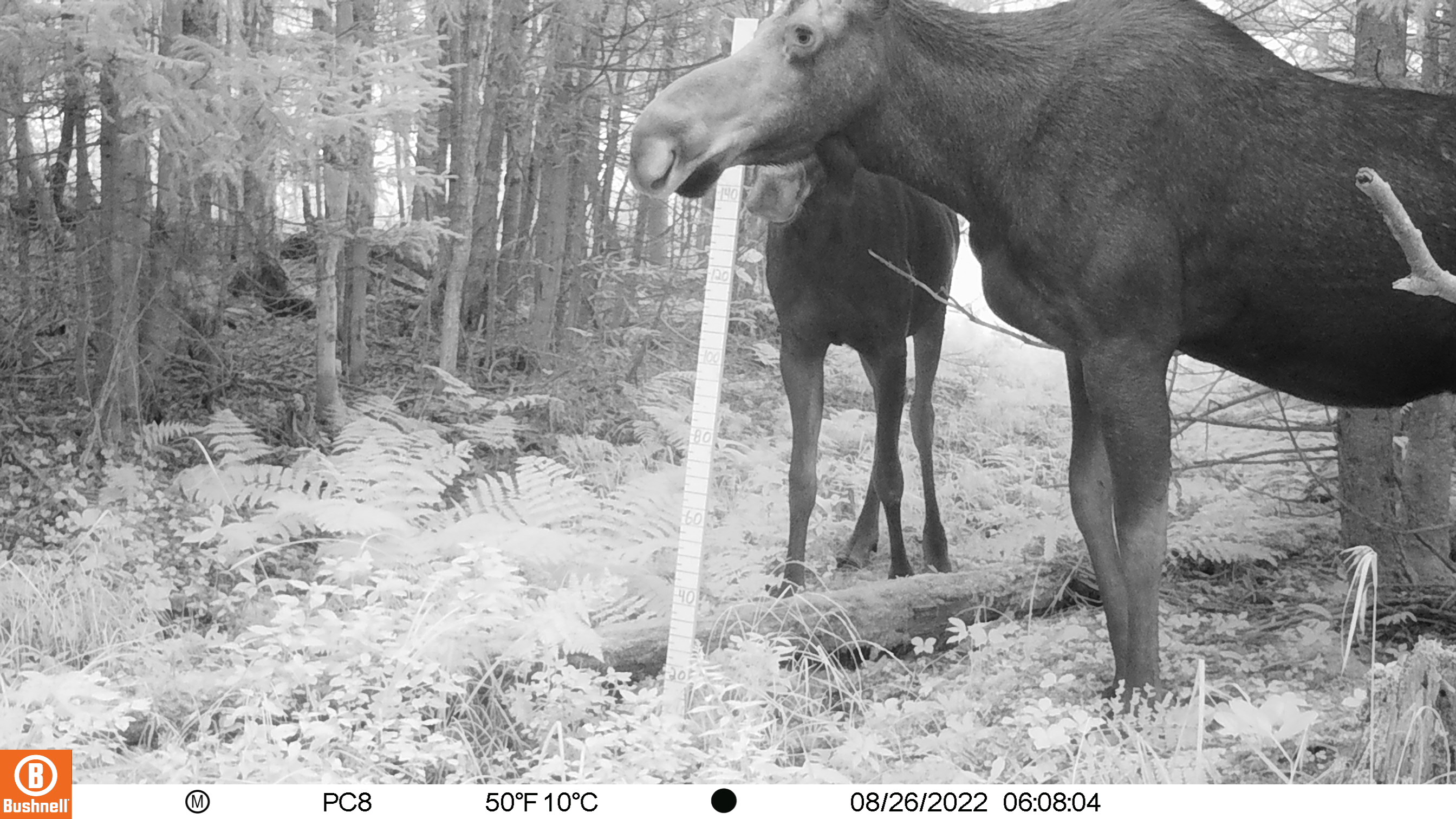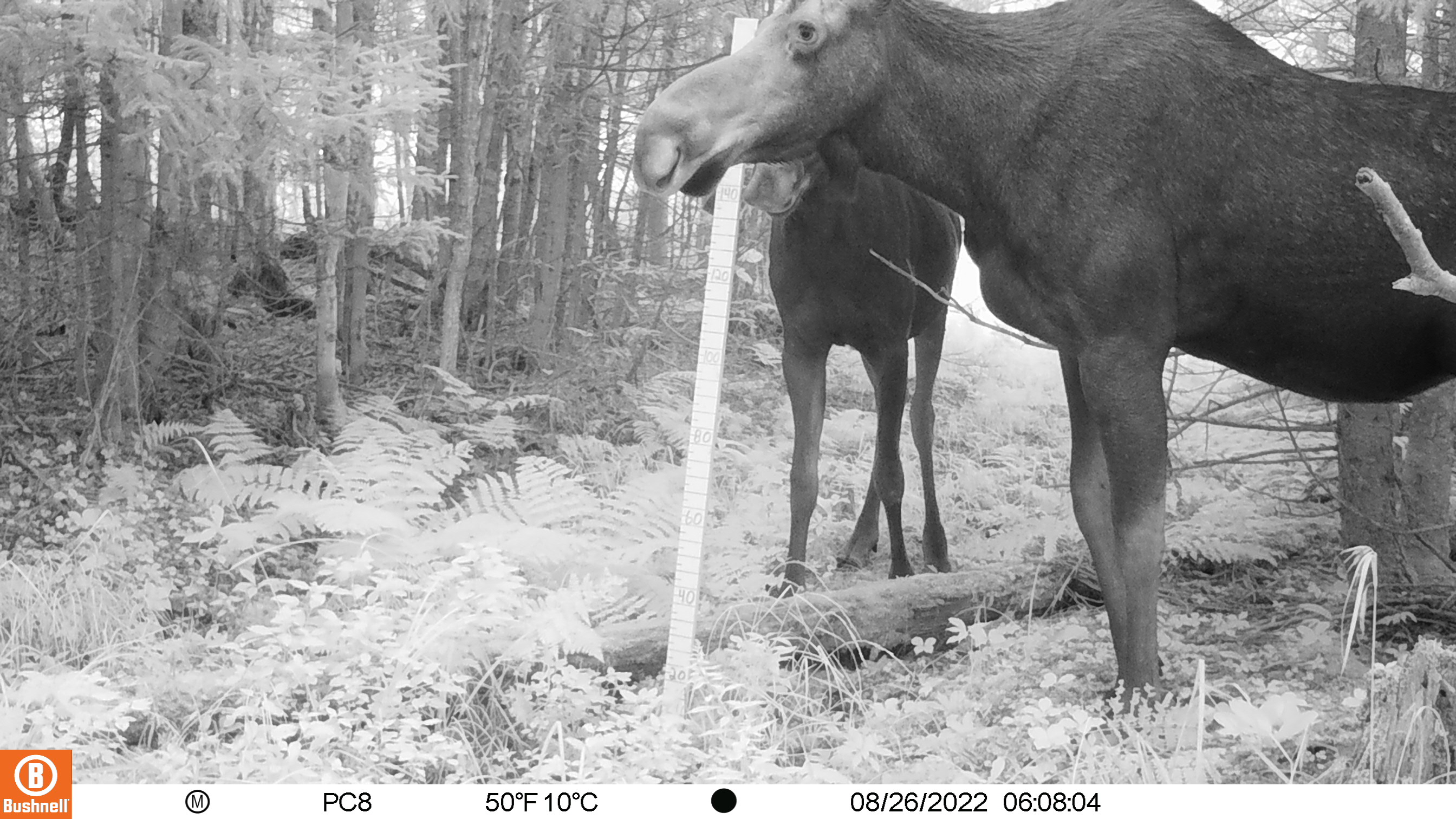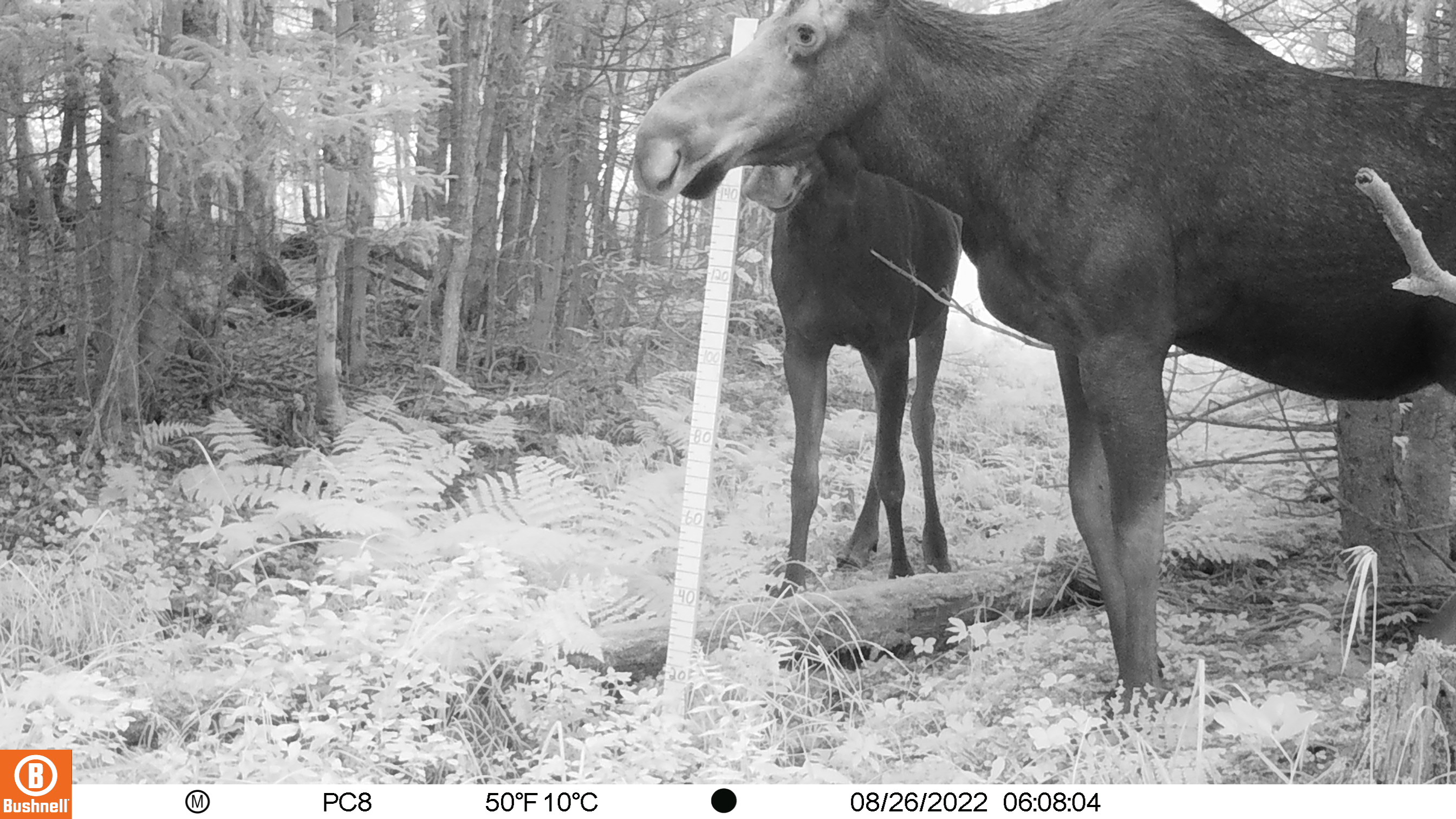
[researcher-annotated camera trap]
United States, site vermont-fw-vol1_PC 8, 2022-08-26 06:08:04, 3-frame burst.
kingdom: Animalia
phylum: Chordata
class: Mammalia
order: Artiodactyla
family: Cervidae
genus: Alces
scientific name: Alces alces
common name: moose